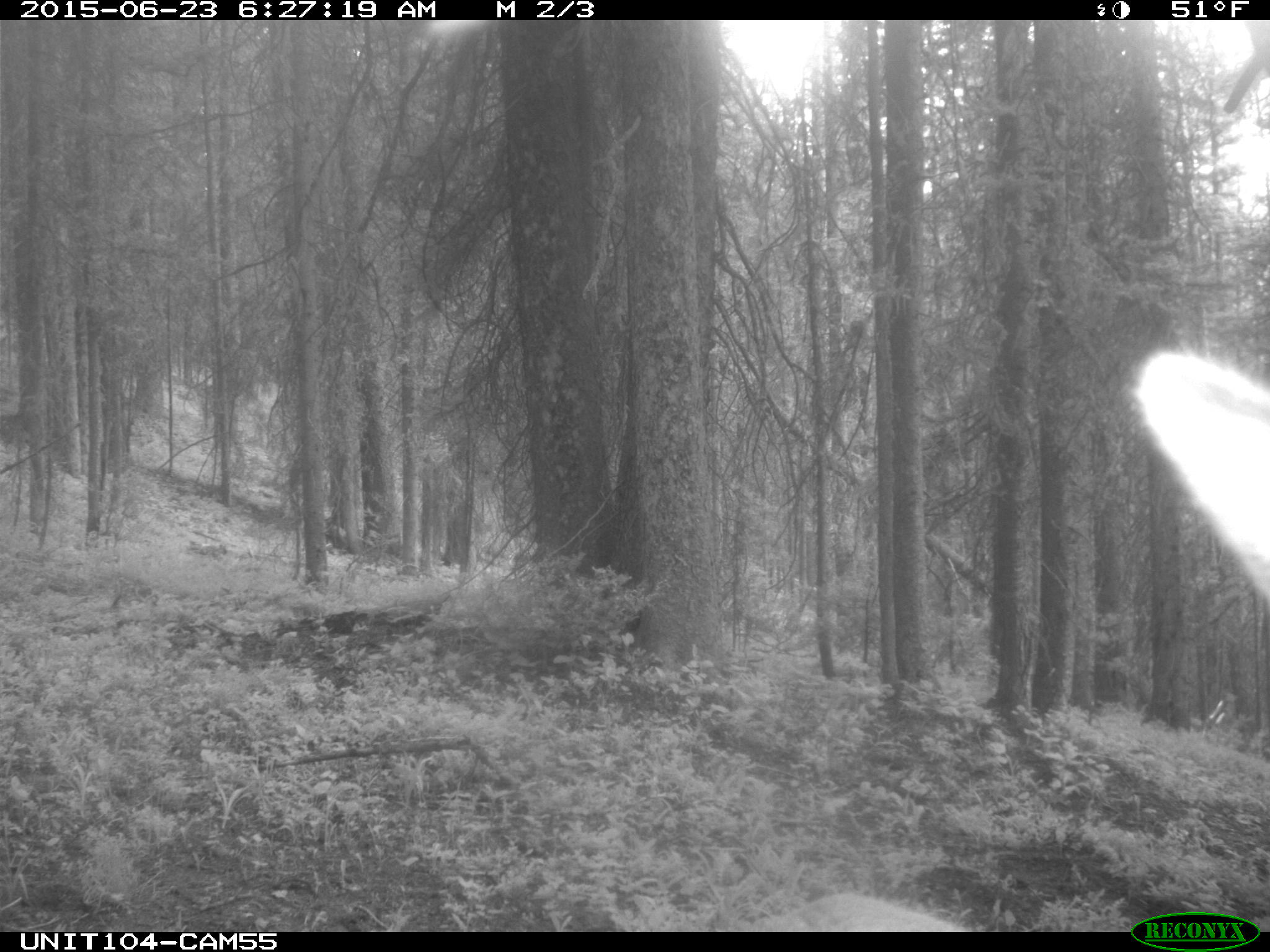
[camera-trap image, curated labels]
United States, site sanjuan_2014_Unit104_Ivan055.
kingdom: Animalia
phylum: Chordata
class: Mammalia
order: Artiodactyla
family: Cervidae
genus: Cervus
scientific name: Cervus elaphus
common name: red deer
Cervus elaphus (red deer).